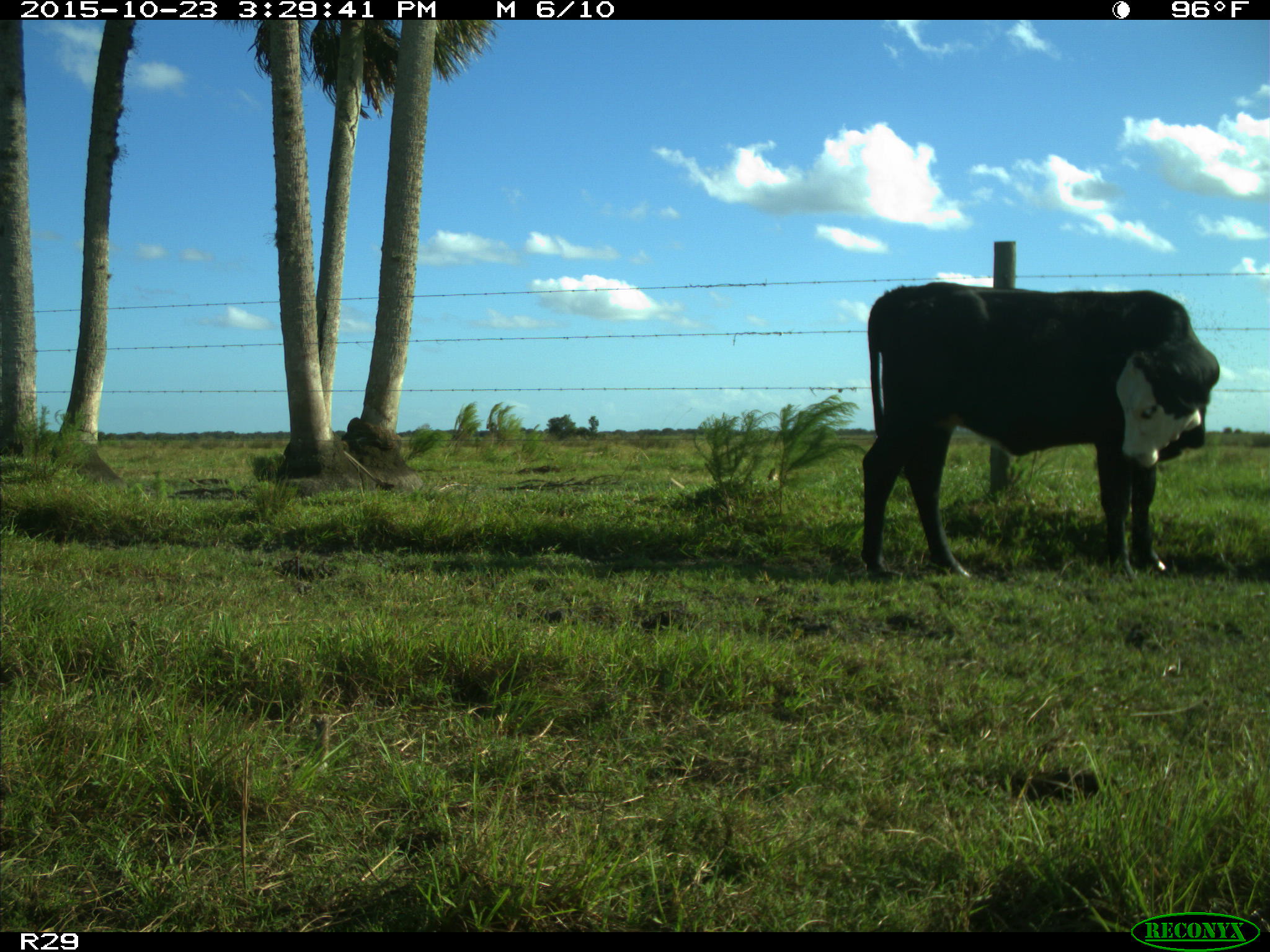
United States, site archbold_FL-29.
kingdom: Animalia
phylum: Chordata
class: Mammalia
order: Artiodactyla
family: Bovidae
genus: Bos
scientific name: Bos taurus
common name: domestic cow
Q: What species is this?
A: Bos taurus (domestic cow).